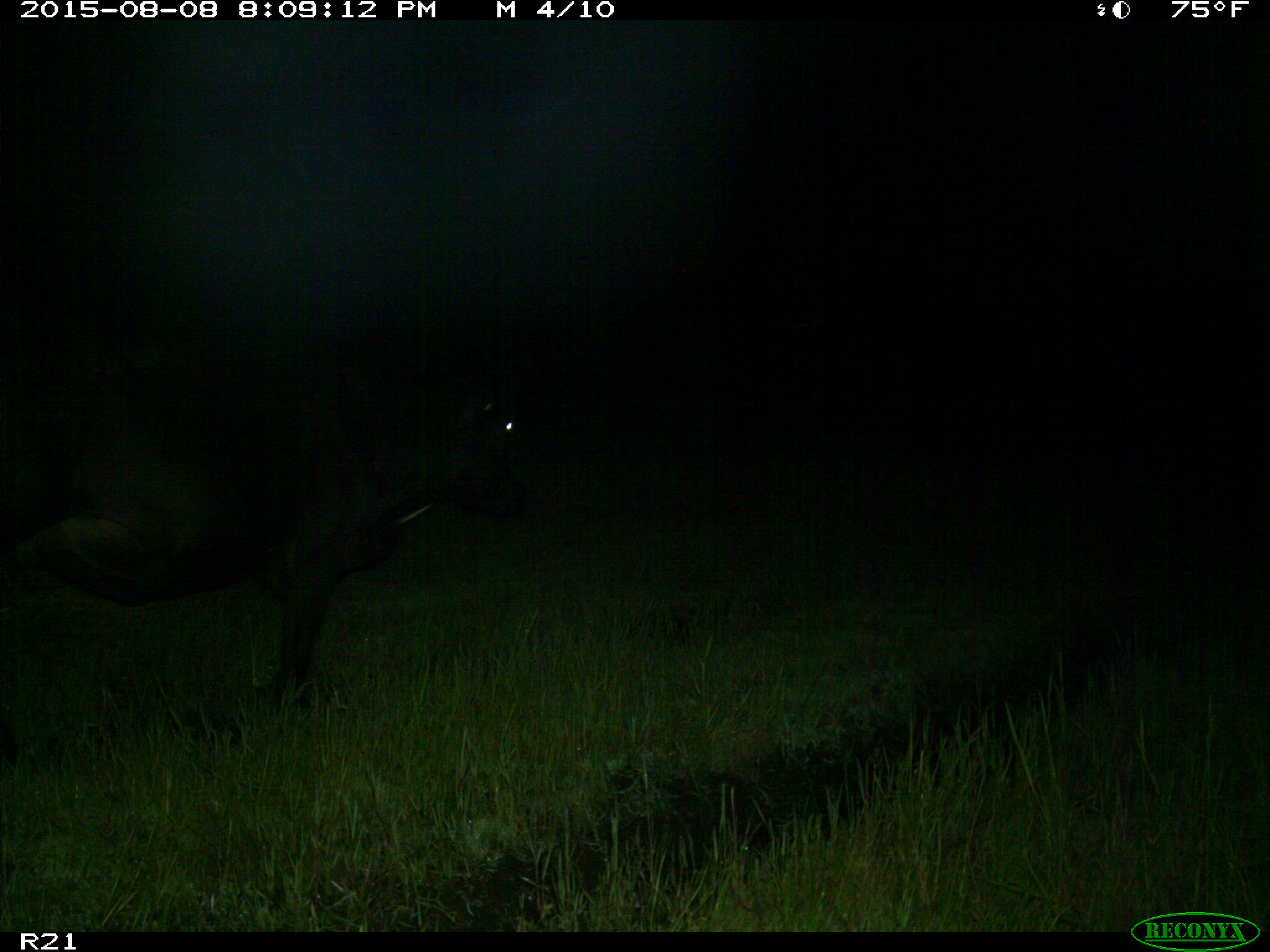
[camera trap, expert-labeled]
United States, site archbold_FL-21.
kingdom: Animalia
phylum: Chordata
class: Mammalia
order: Artiodactyla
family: Bovidae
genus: Bos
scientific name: Bos taurus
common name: domestic cow